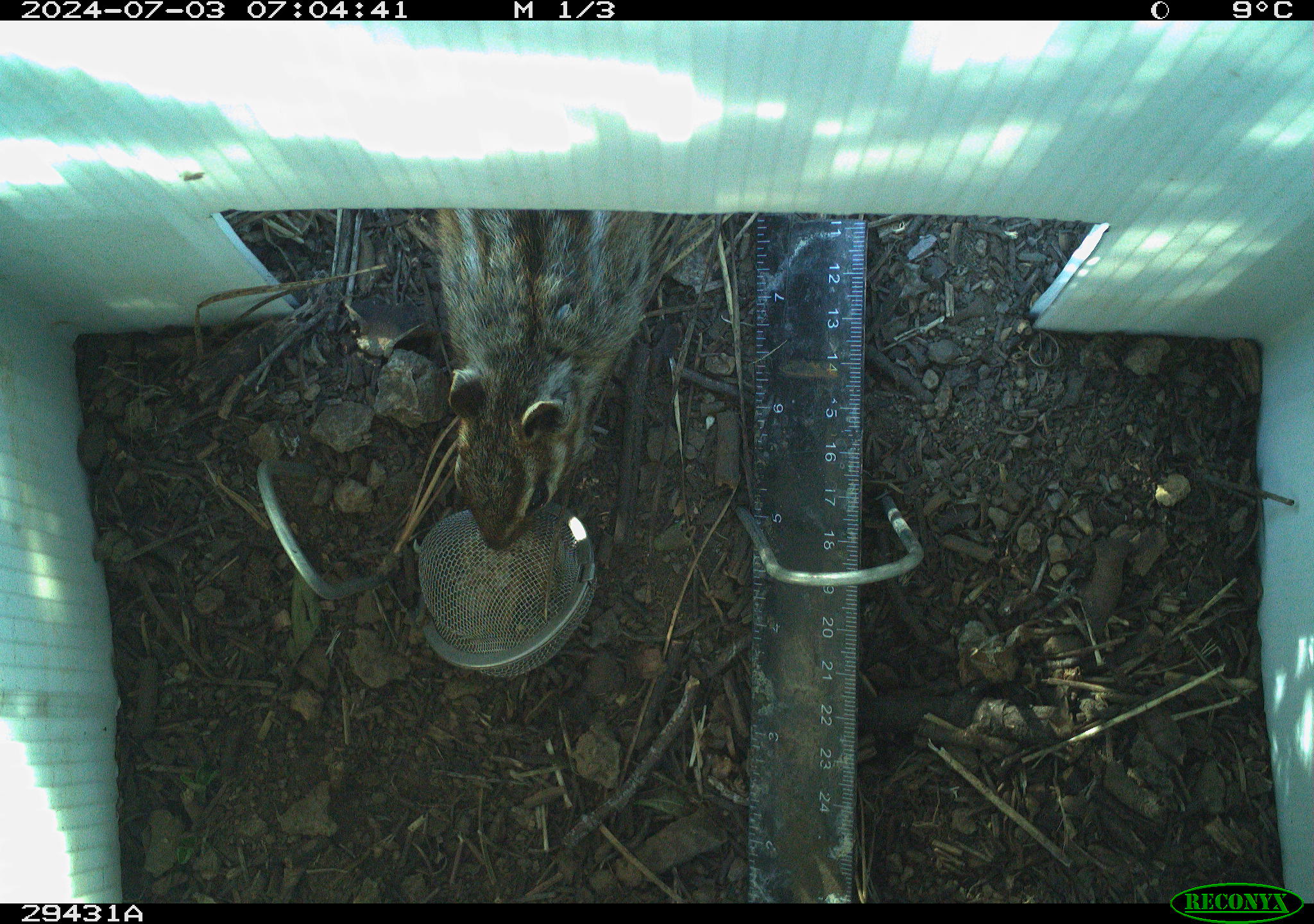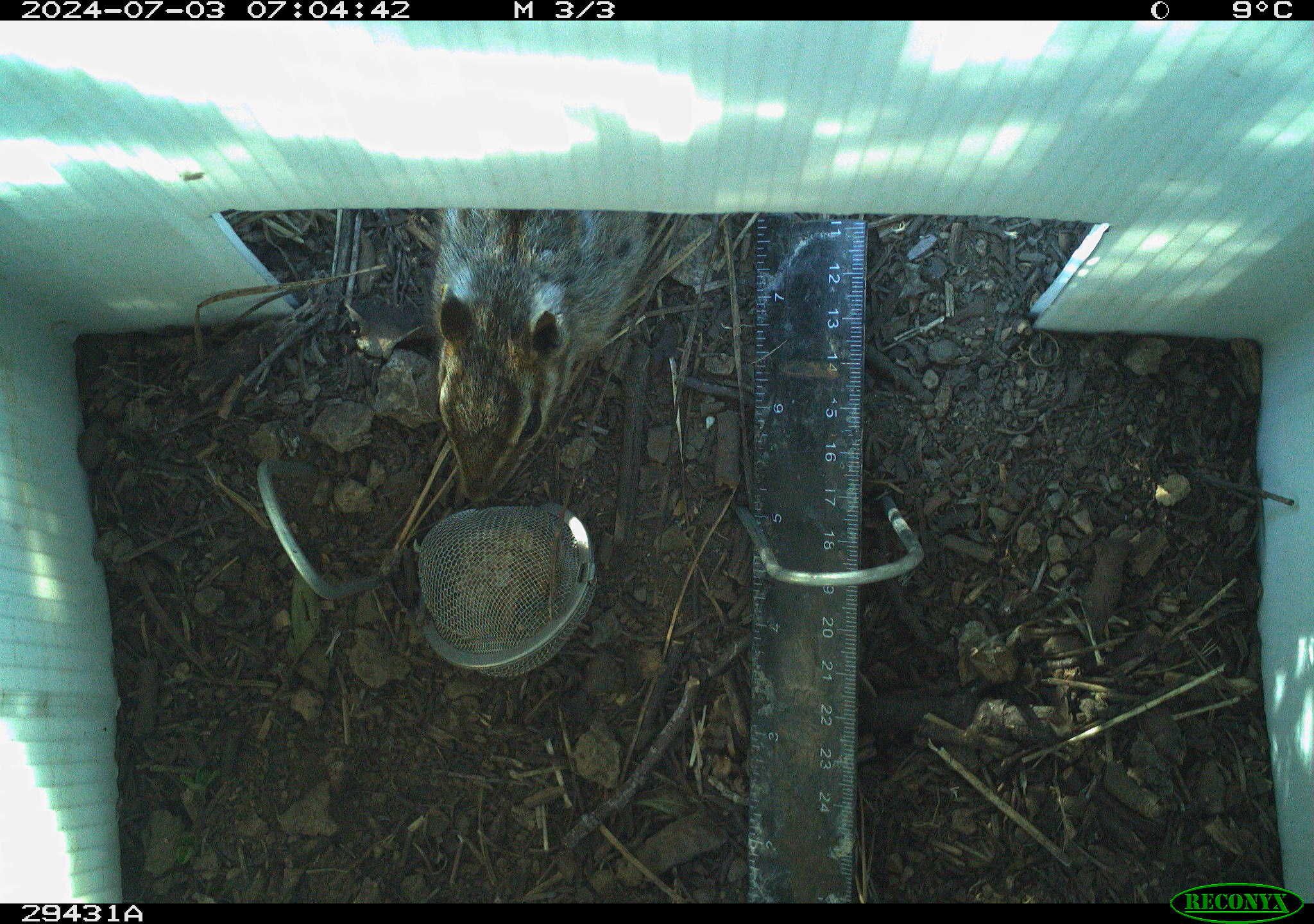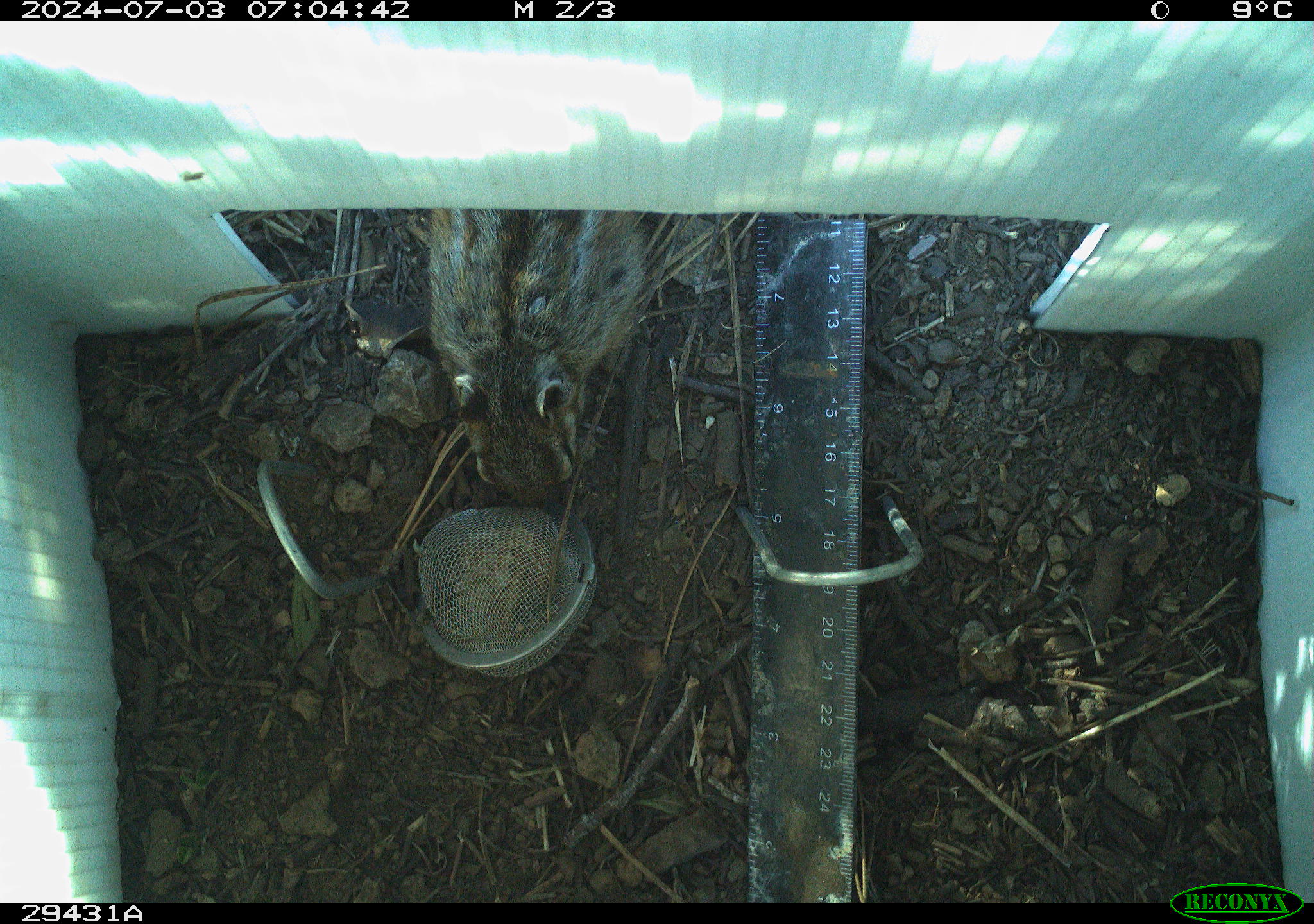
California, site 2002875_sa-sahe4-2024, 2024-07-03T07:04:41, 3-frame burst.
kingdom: Animalia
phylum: Chordata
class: Mammalia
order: Rodentia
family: Sciuridae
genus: Neotamias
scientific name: Neotamias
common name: western chipmunks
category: neotamias species